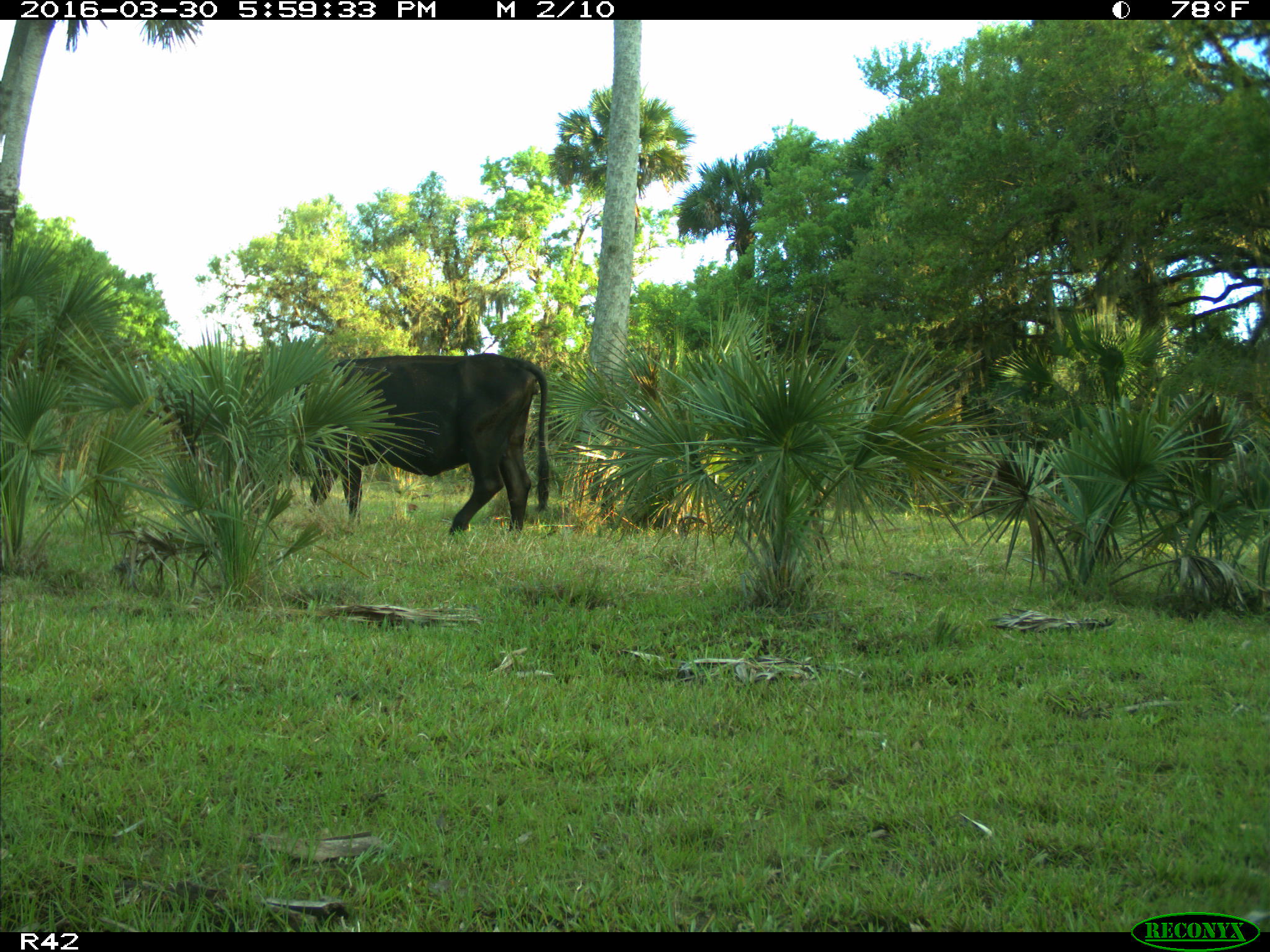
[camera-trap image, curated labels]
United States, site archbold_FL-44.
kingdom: Animalia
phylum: Chordata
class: Mammalia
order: Artiodactyla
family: Bovidae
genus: Bos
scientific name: Bos taurus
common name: domestic cow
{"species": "Bos taurus (domestic cow)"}